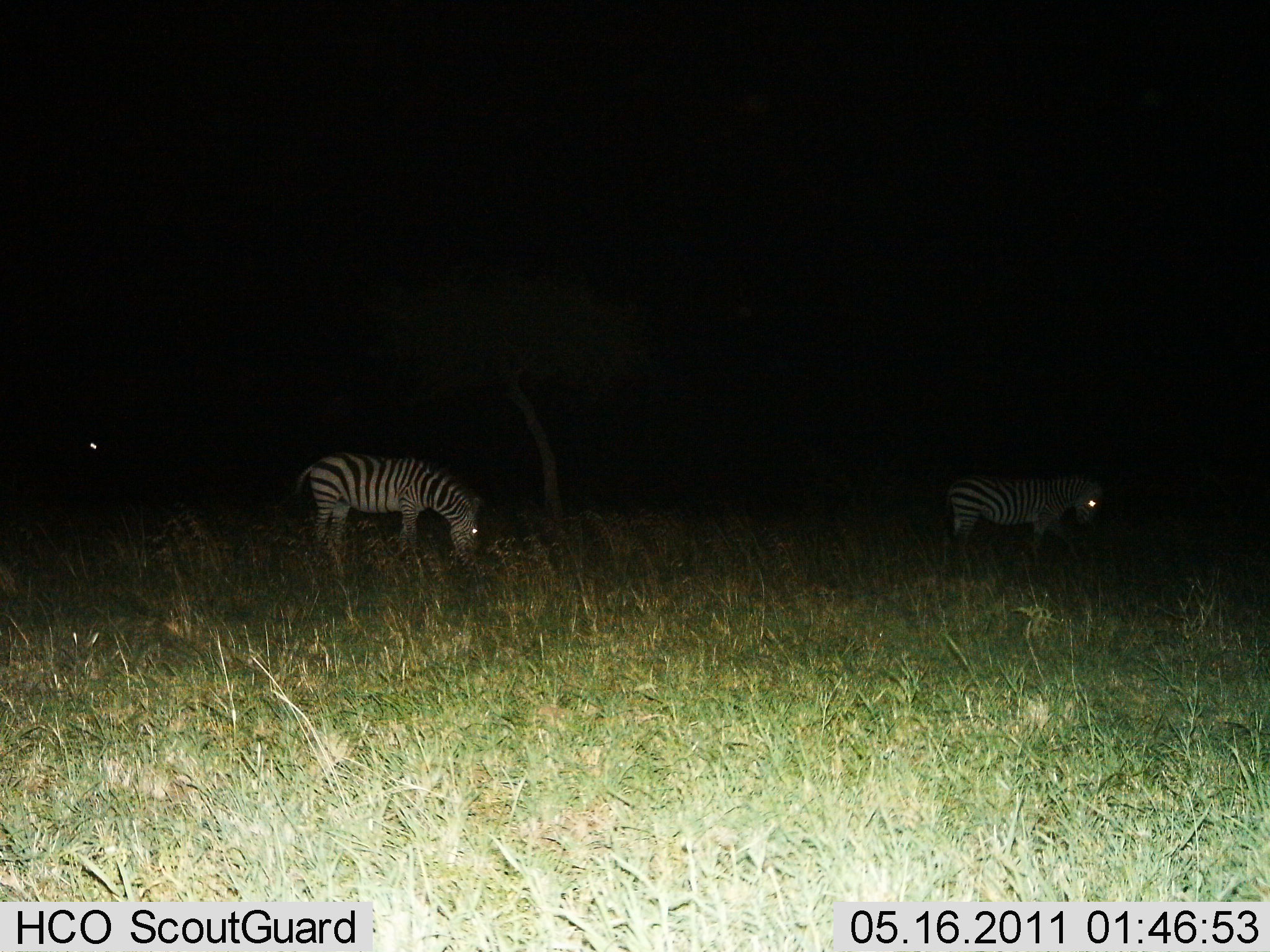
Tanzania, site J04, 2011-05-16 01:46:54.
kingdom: Animalia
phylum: Chordata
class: Mammalia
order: Perissodactyla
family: Equidae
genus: Equus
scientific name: Equus quagga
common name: plains zebra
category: zebra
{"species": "zebra (plains zebra) (Equus quagga)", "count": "2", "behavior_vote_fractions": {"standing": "55%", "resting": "0%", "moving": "9%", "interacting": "0%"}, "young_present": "0%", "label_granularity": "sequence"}